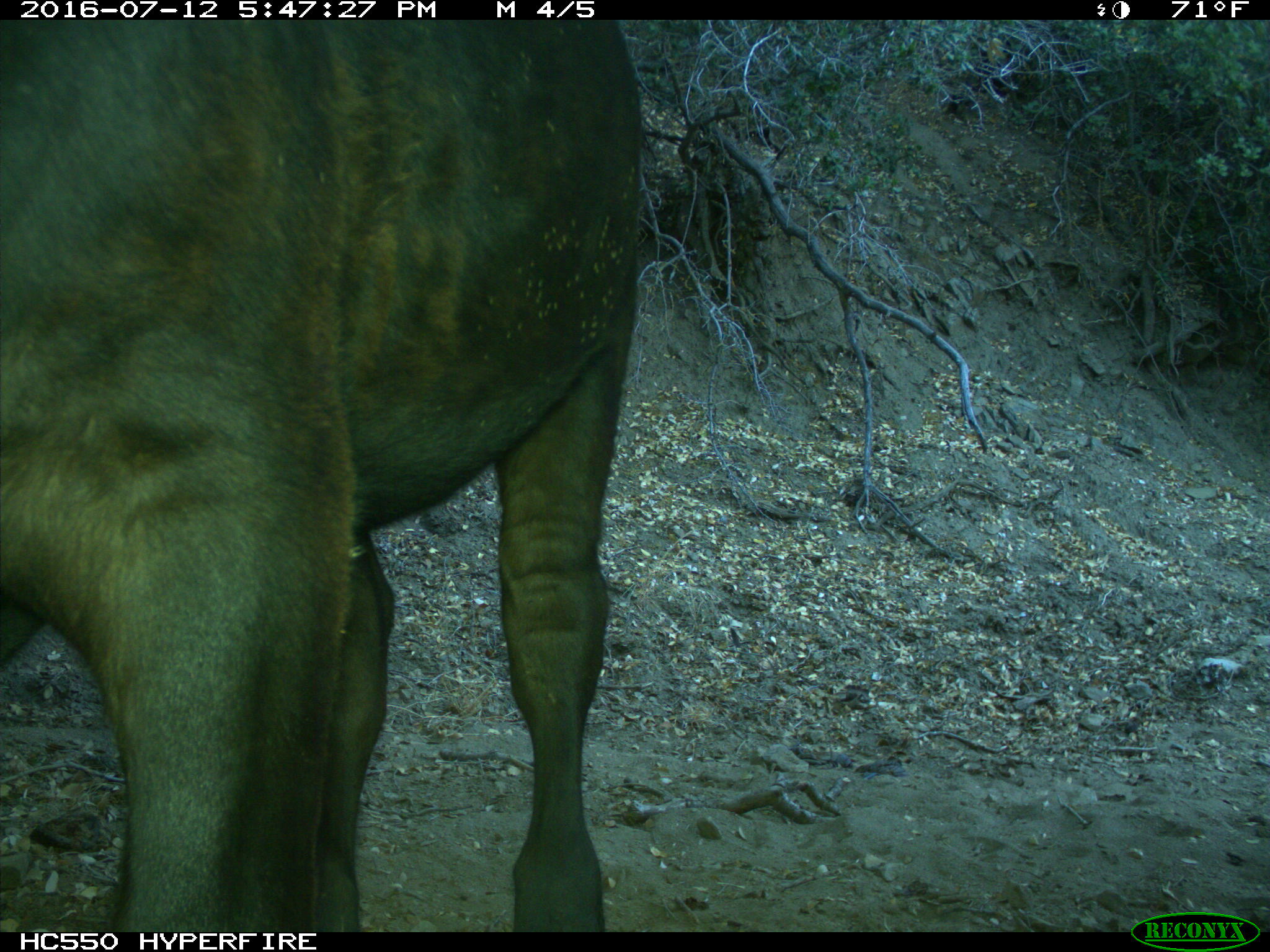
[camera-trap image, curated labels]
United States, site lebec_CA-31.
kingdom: Animalia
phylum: Chordata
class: Mammalia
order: Artiodactyla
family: Bovidae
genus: Bos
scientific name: Bos taurus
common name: domestic cow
Bos taurus (domestic cow).